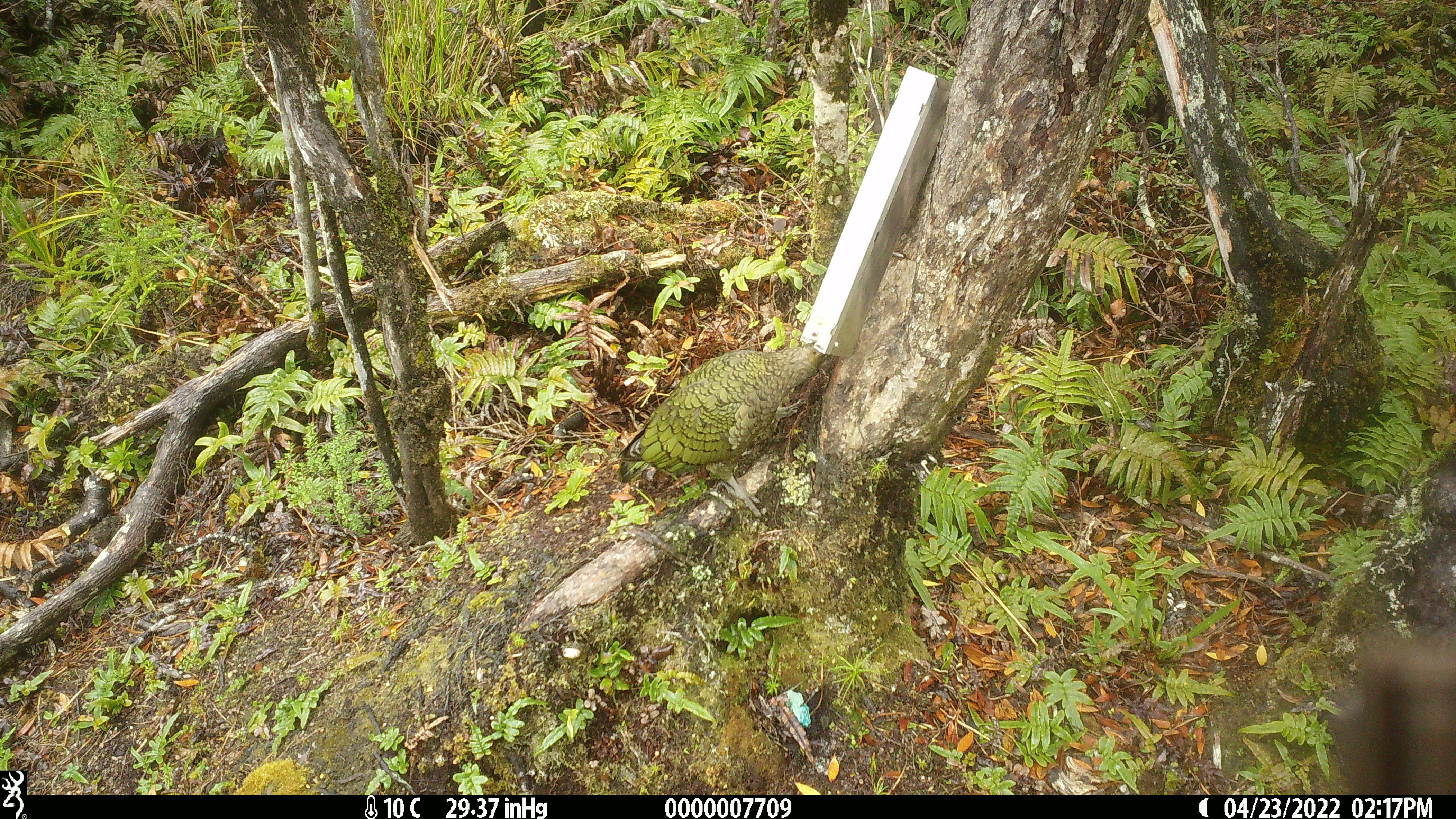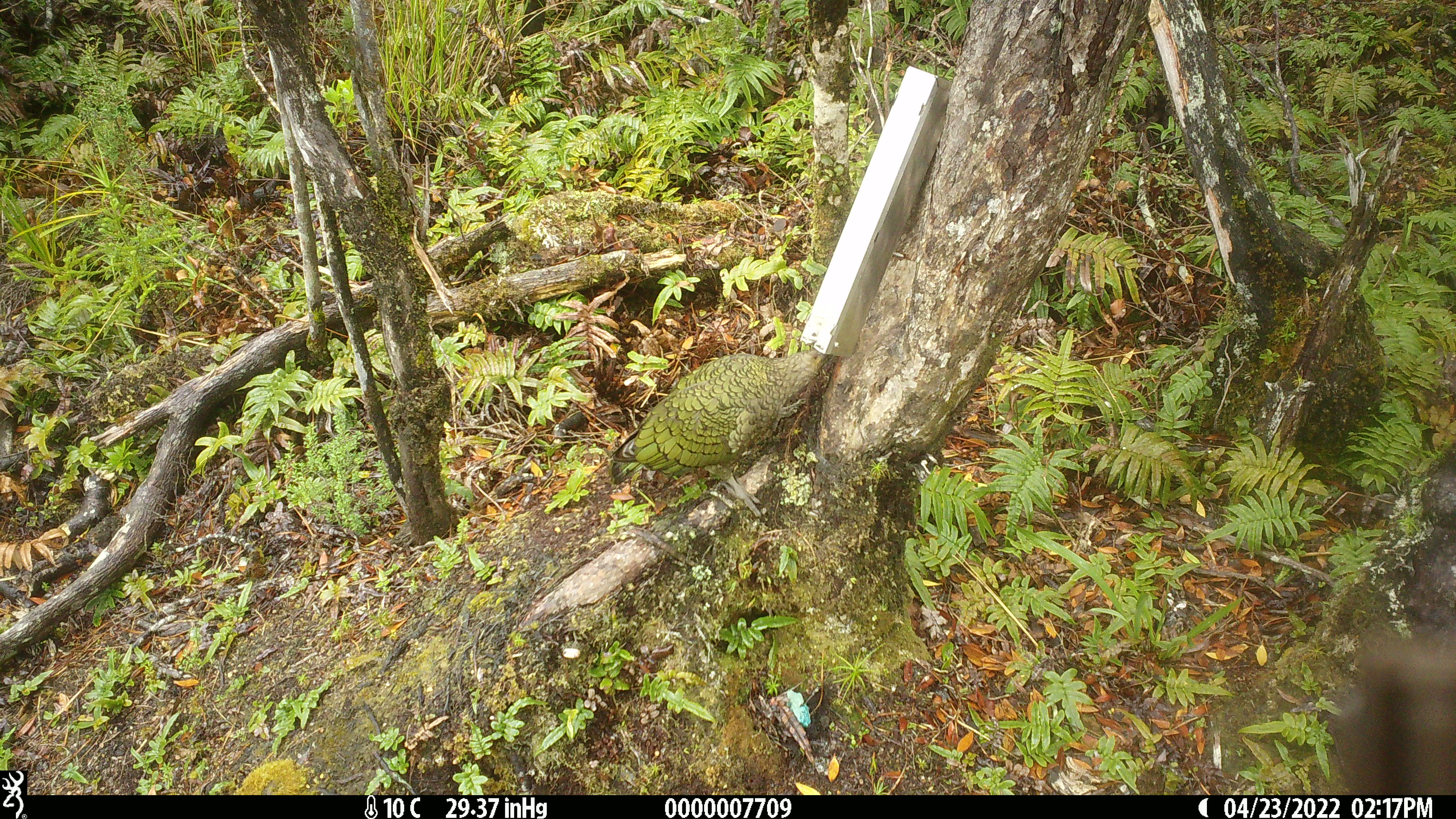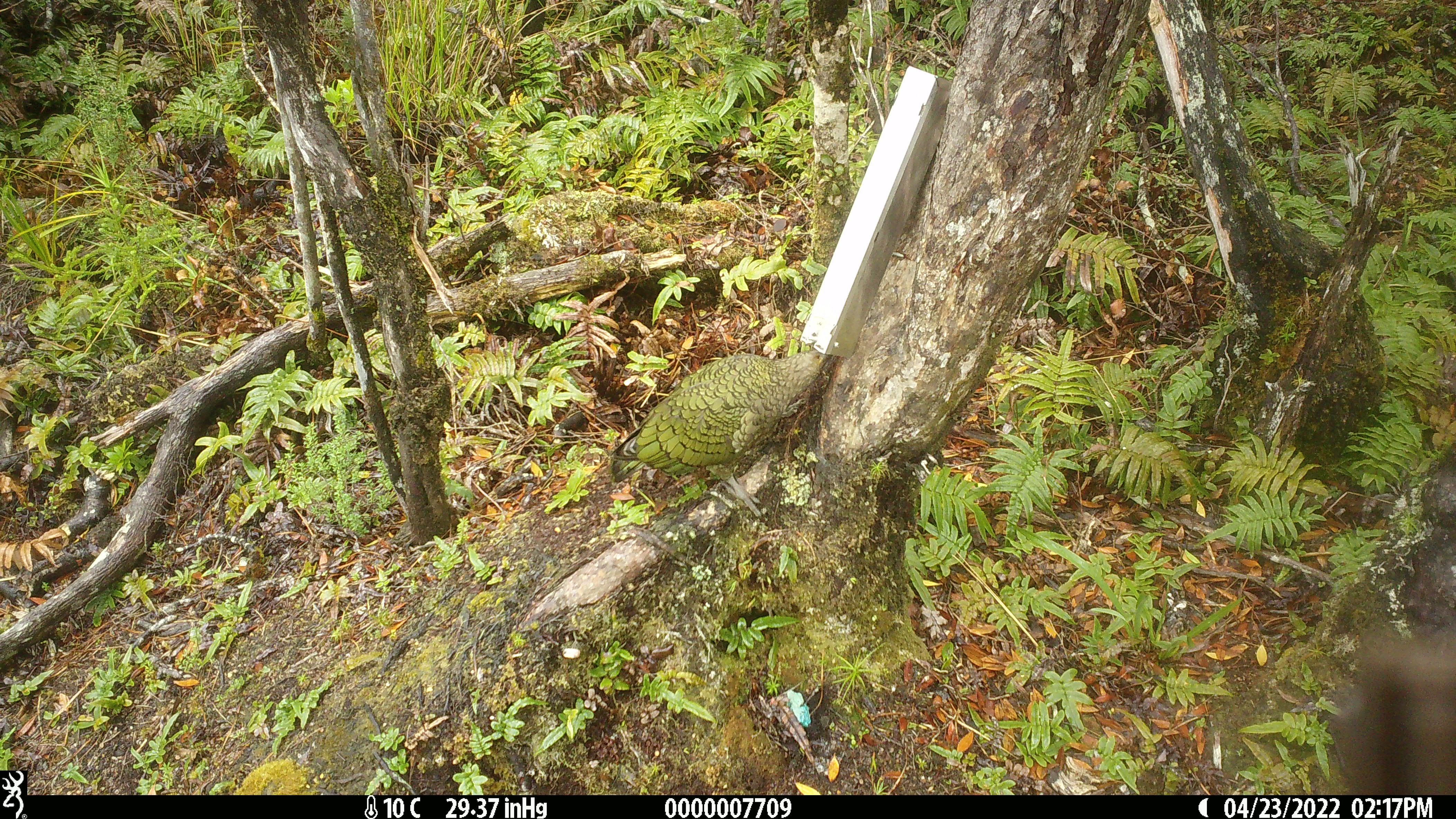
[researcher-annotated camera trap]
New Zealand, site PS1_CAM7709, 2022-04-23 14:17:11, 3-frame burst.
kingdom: Animalia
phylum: Chordata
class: Aves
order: Psittaciformes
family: Strigopidae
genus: Nestor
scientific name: Nestor notabilis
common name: kea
Kea (Nestor notabilis).